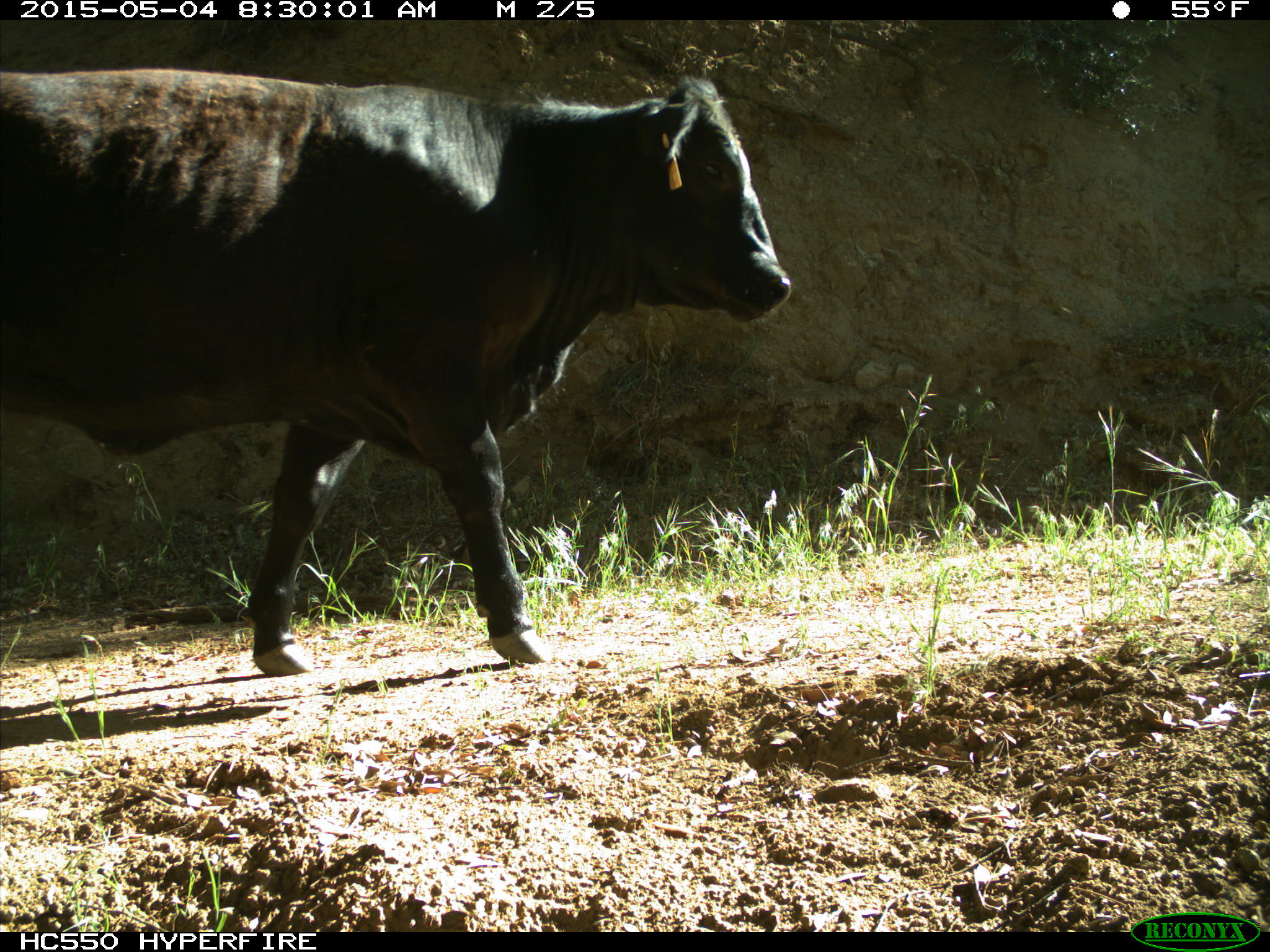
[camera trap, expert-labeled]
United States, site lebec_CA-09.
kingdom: Animalia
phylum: Chordata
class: Mammalia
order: Artiodactyla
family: Bovidae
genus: Bos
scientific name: Bos taurus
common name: domestic cow